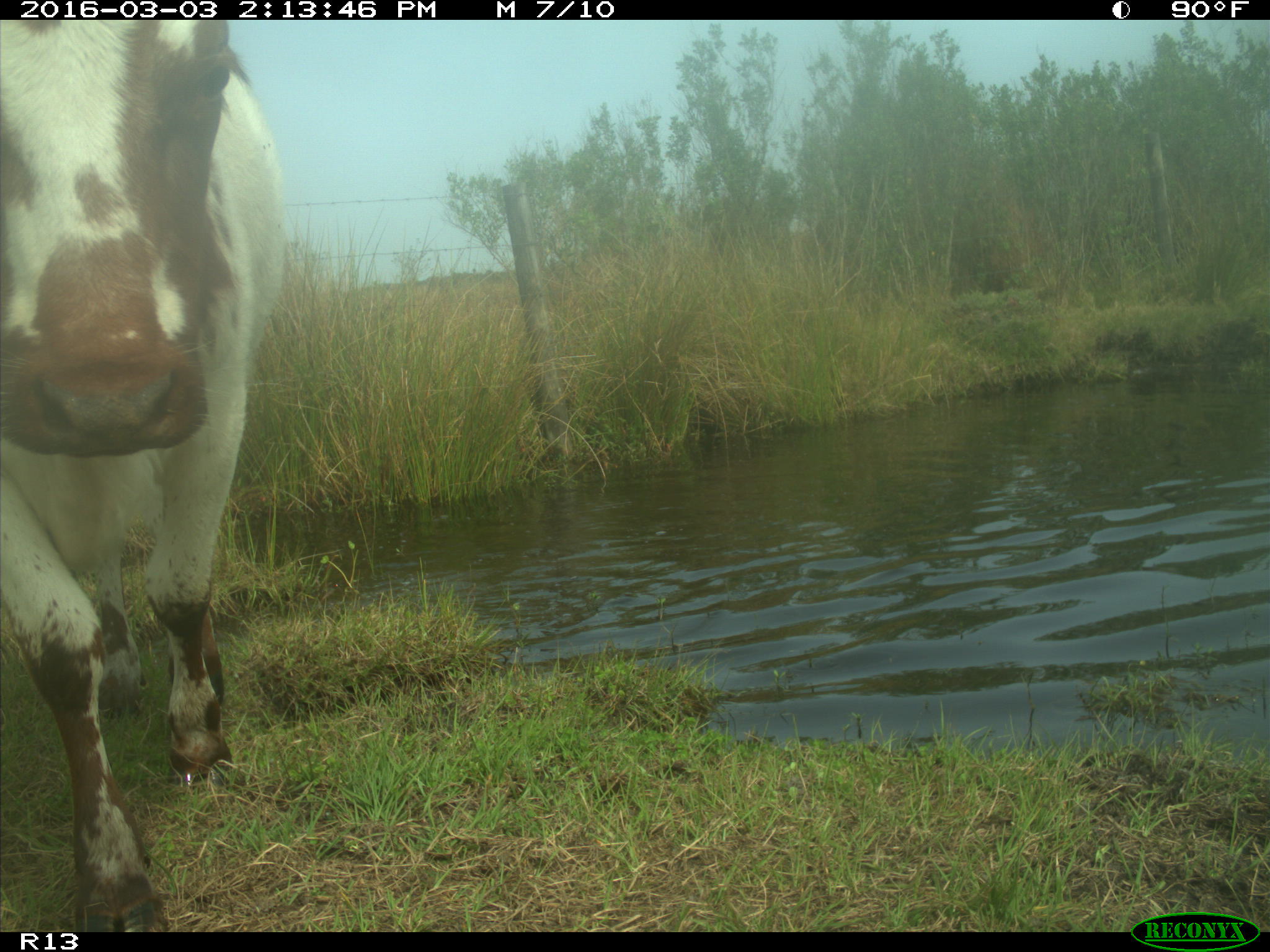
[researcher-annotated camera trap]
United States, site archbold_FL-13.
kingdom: Animalia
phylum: Chordata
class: Mammalia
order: Artiodactyla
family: Bovidae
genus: Bos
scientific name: Bos taurus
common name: domestic cow